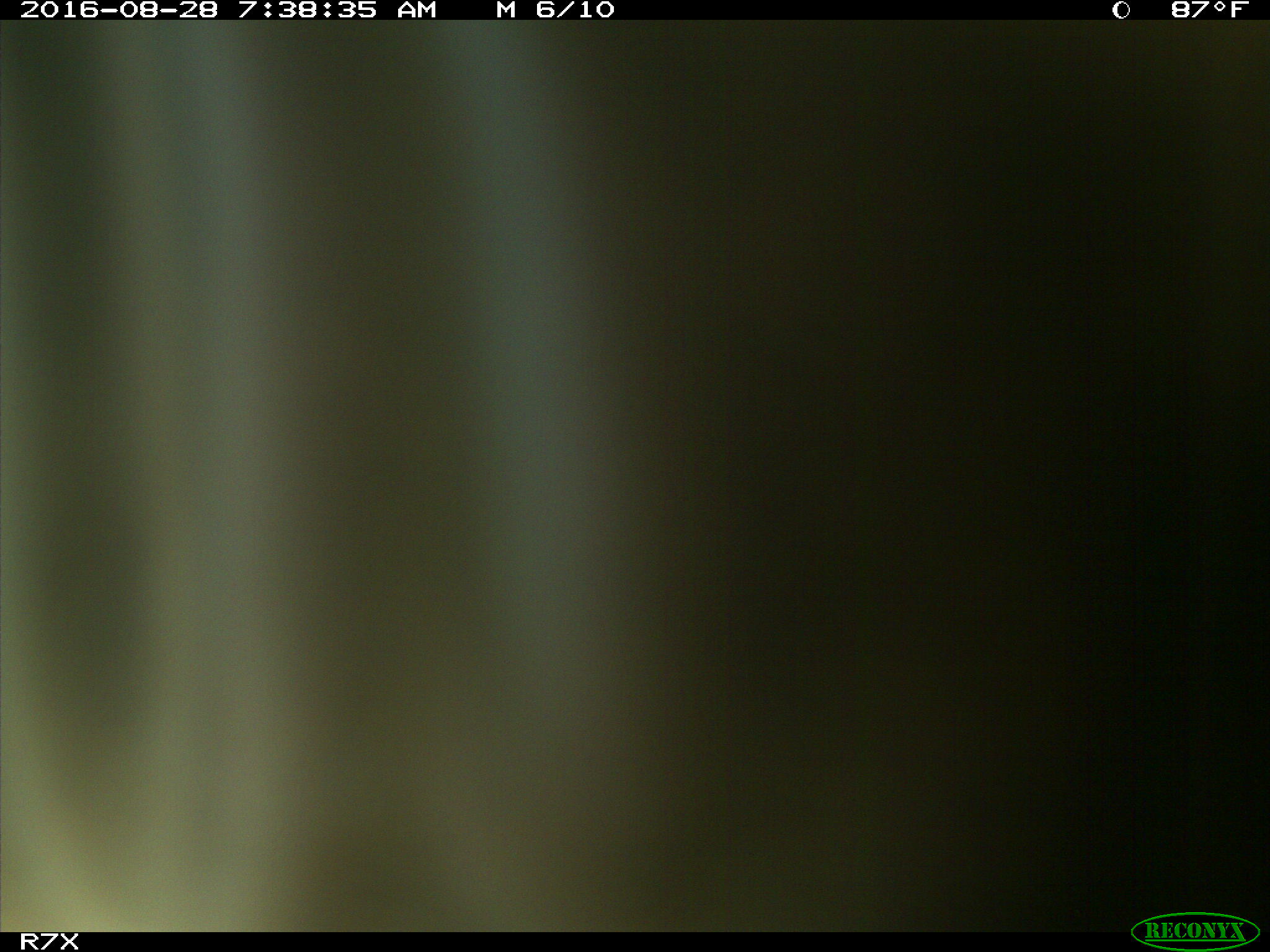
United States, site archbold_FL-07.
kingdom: Animalia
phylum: Chordata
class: Mammalia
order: Artiodactyla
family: Bovidae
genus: Bos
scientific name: Bos taurus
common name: domestic cow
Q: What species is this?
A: Bos taurus (domestic cow).